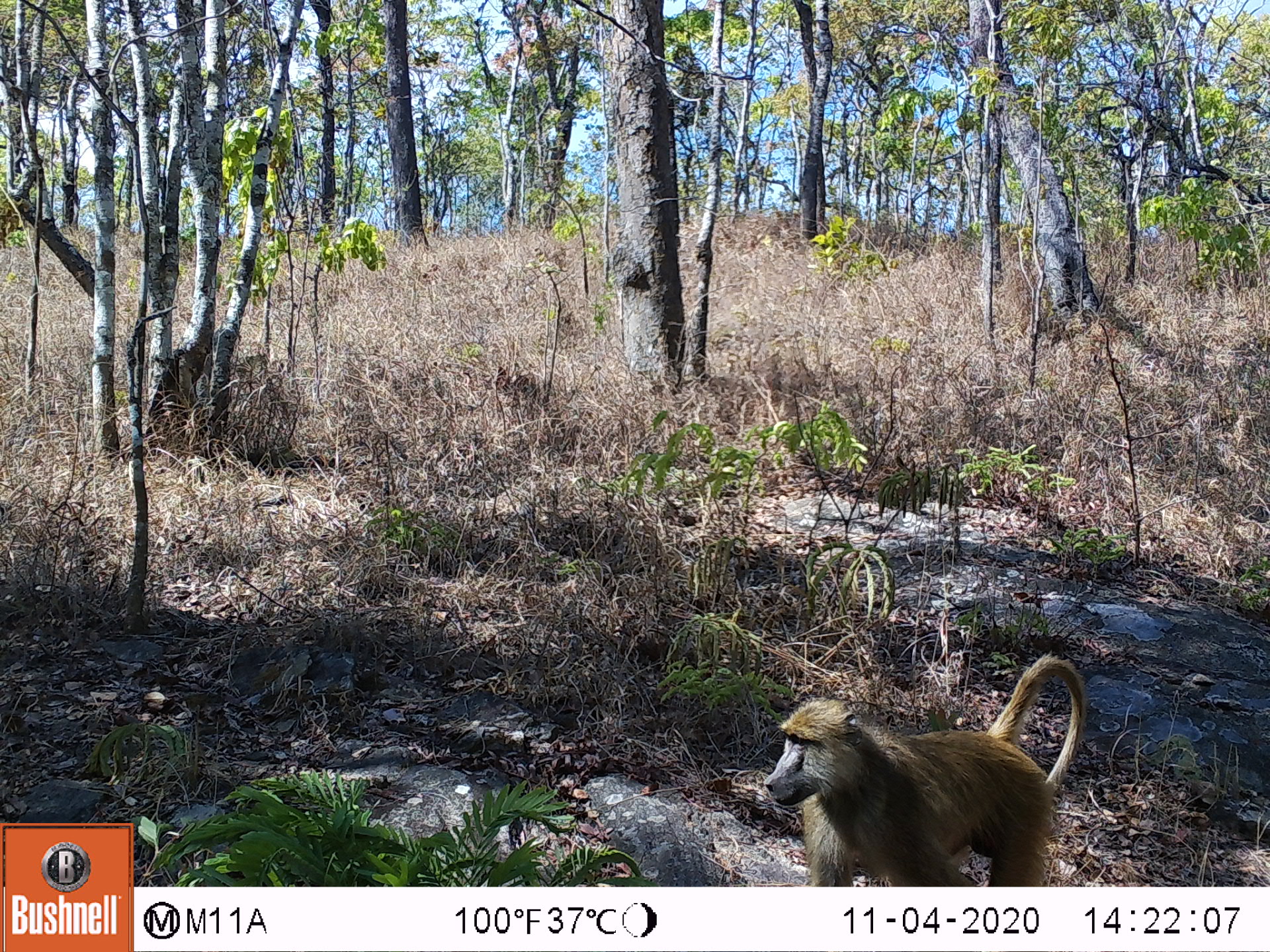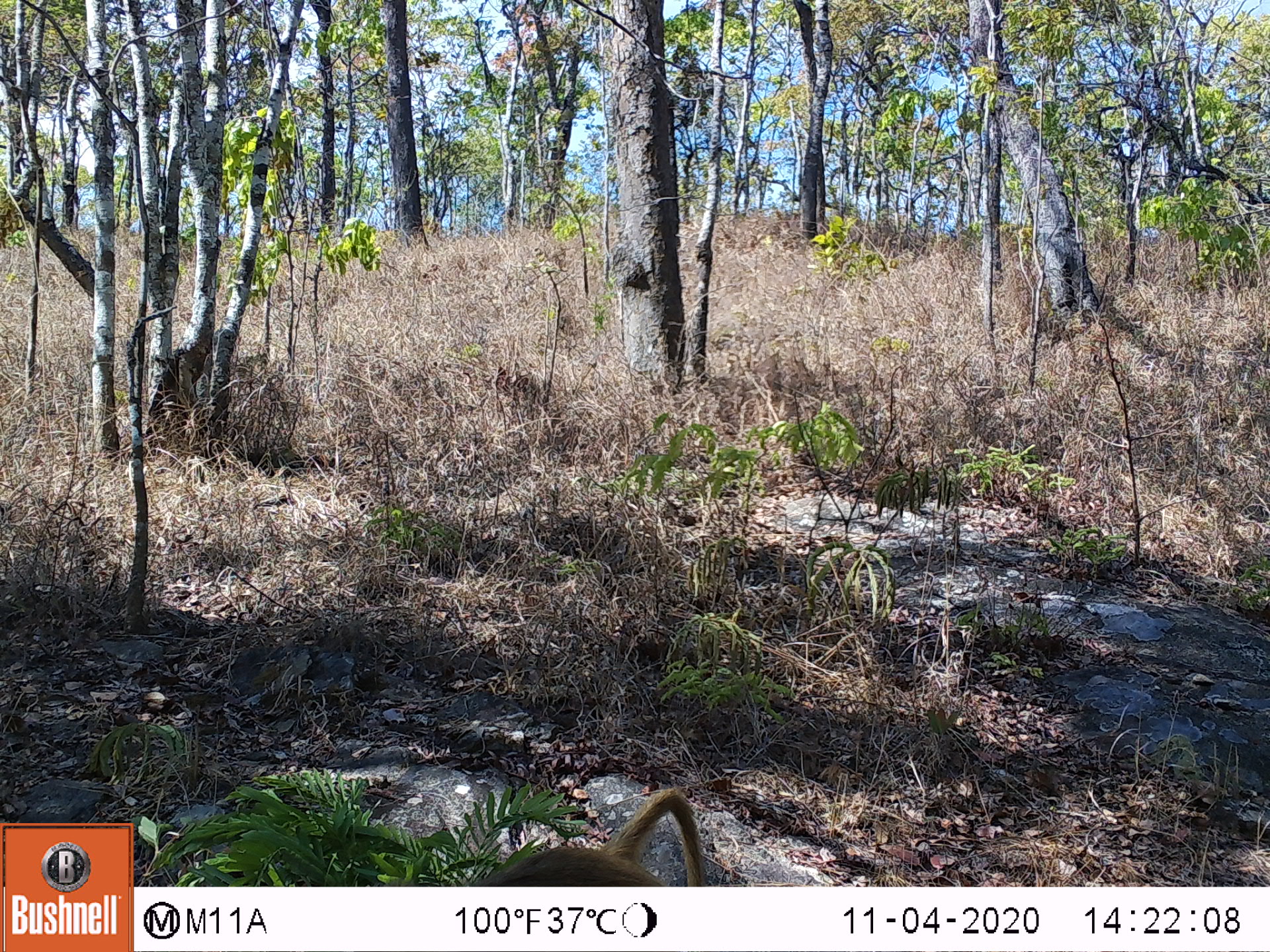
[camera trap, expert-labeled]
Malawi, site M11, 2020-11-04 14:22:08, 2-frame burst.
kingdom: Animalia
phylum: Chordata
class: Mammalia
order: Primates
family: Cercopithecidae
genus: Papio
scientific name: Papio cynocephalus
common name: yellow baboon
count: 1